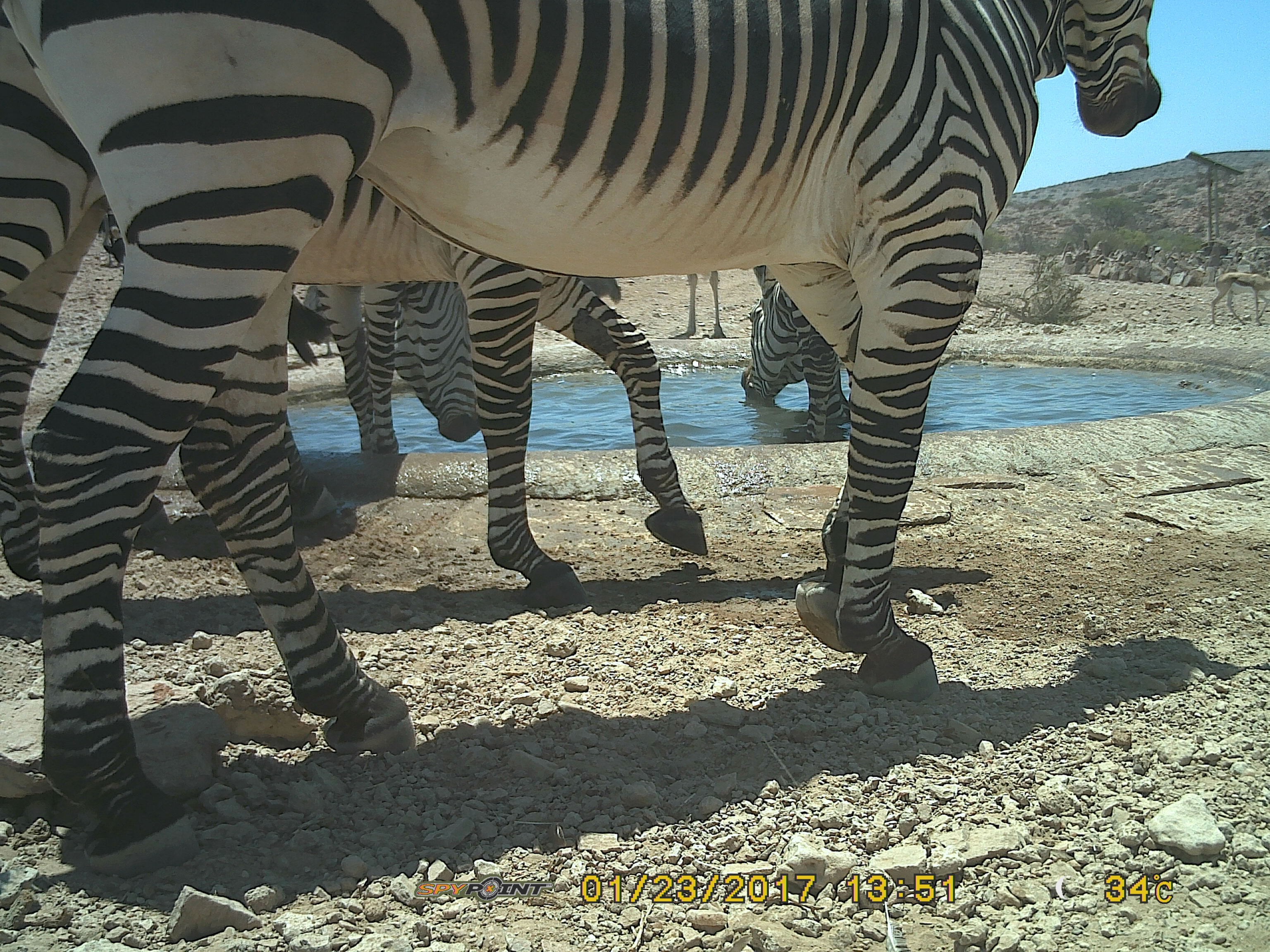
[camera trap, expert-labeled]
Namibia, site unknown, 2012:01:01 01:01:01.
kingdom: Animalia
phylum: Chordata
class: Mammalia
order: Perissodactyla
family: Equidae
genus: Equus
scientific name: Equus zebra hartmannae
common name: hartmann's mountain zebra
Equus zebra hartmannae (hartmann's mountain zebra).